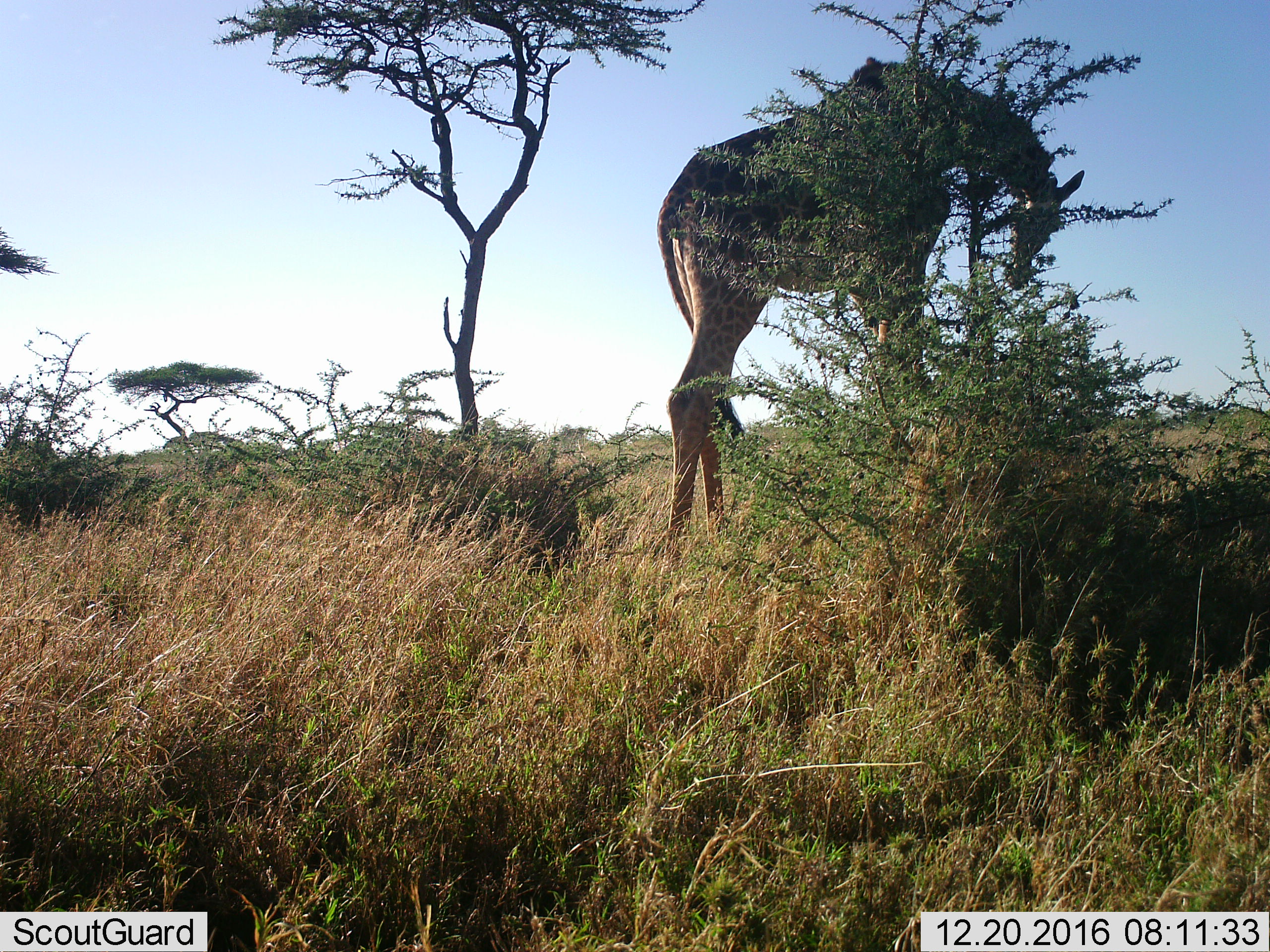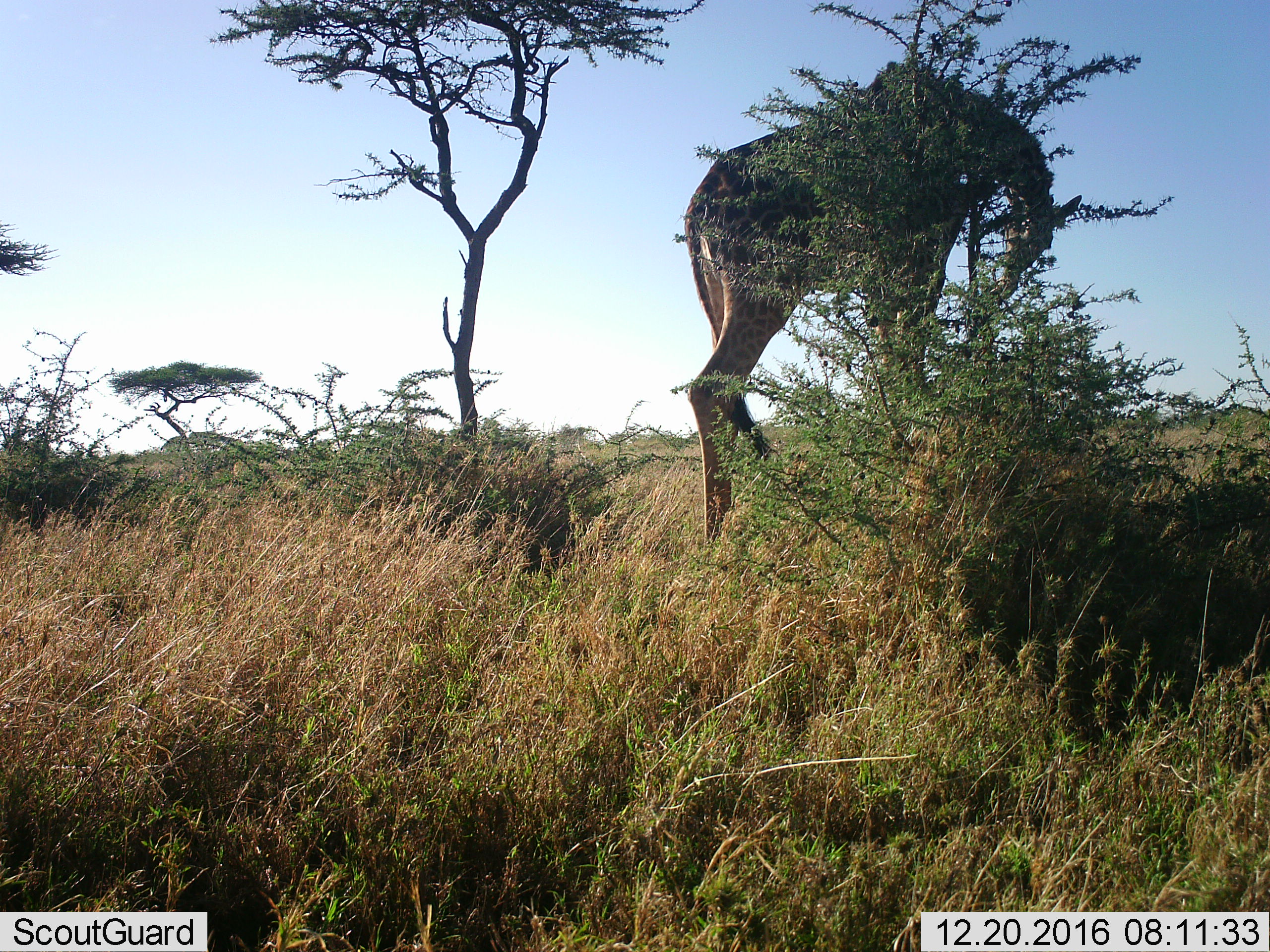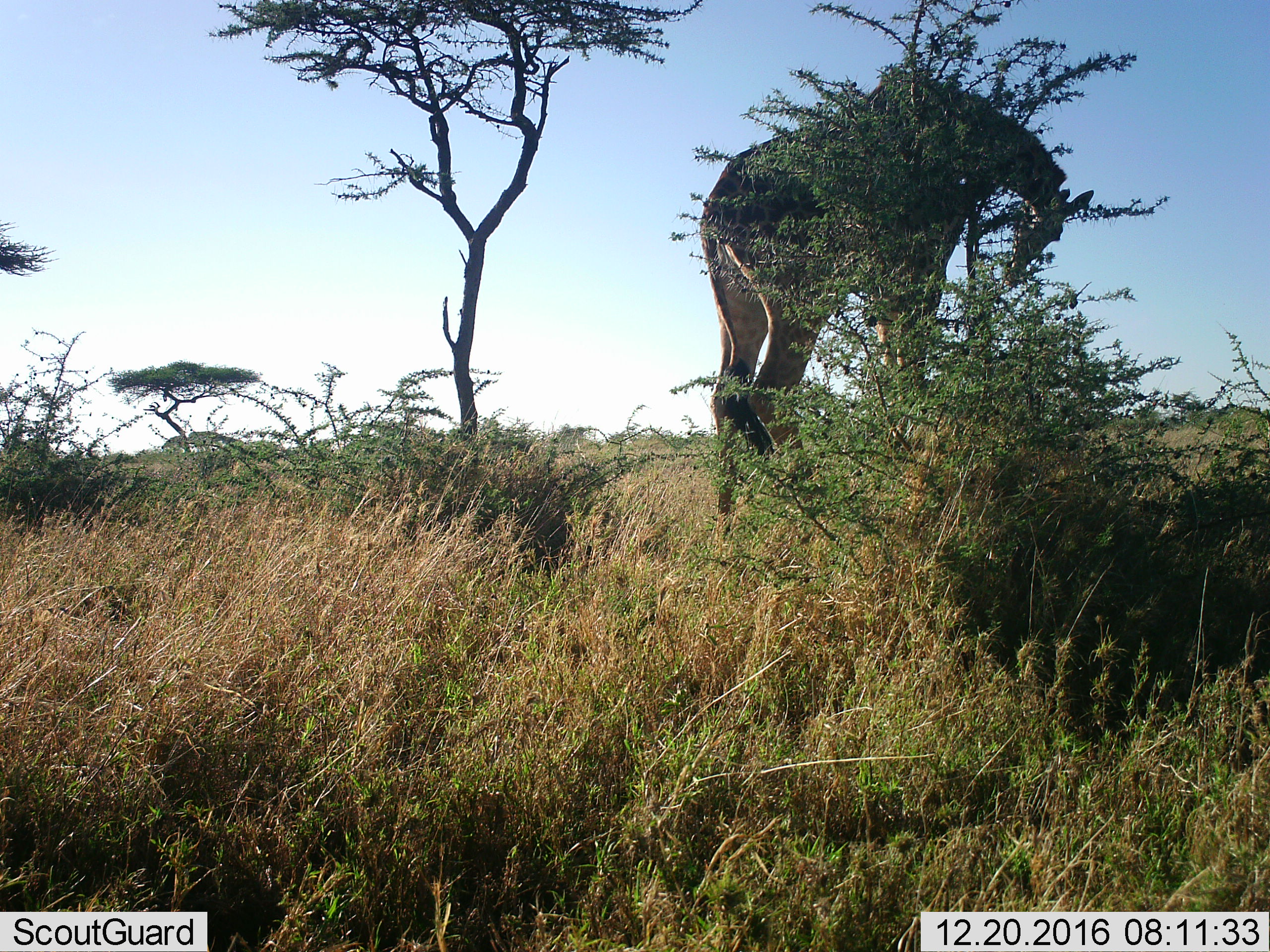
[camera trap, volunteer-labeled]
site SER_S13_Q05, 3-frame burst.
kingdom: Animalia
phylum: Chordata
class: Mammalia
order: Artiodactyla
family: Giraffidae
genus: Giraffa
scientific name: Giraffa camelopardalis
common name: giraffe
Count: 1.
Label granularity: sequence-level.